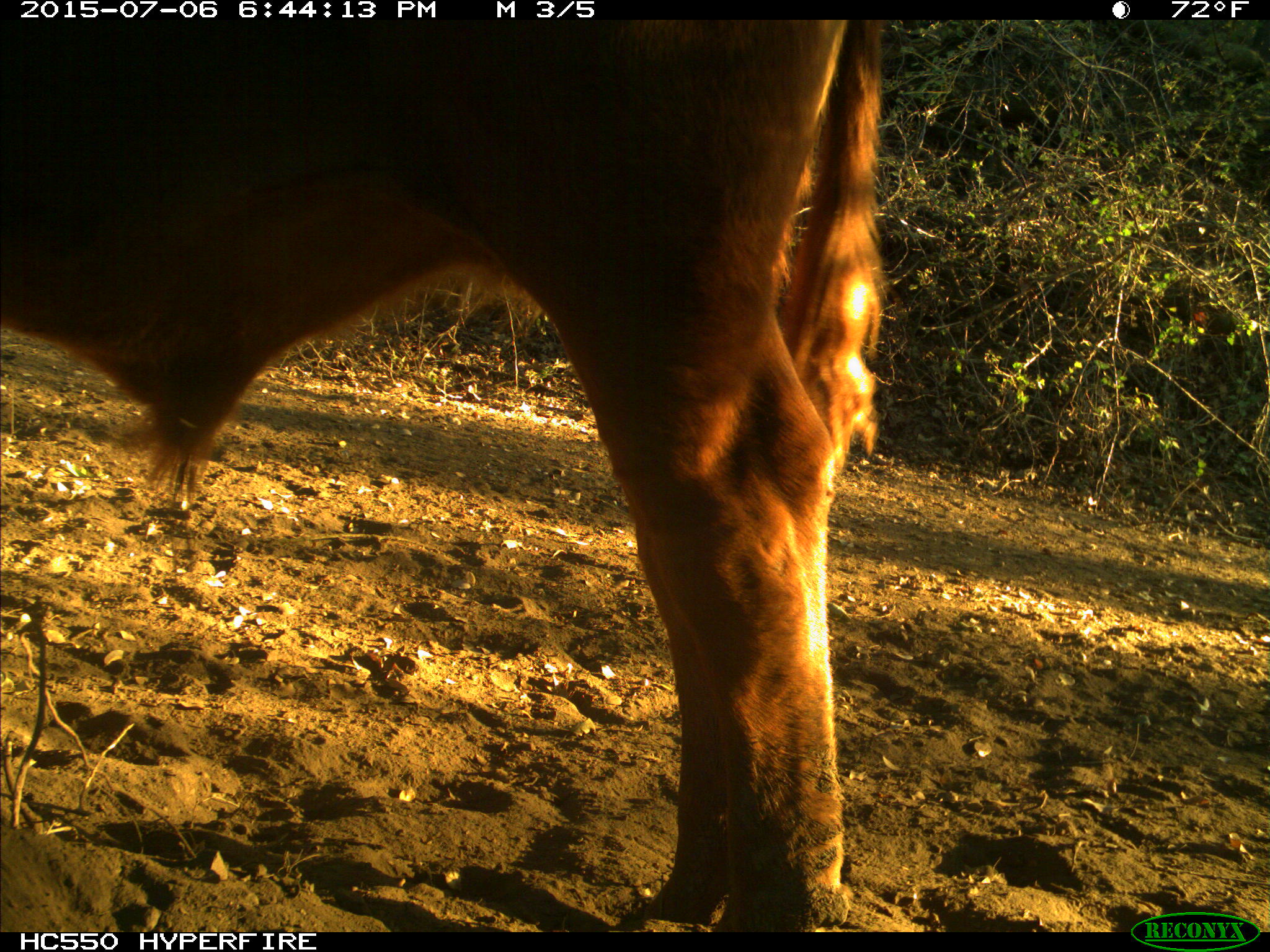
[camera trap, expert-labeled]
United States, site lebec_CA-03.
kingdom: Animalia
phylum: Chordata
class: Mammalia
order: Artiodactyla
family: Bovidae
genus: Bos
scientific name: Bos taurus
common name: domestic cow